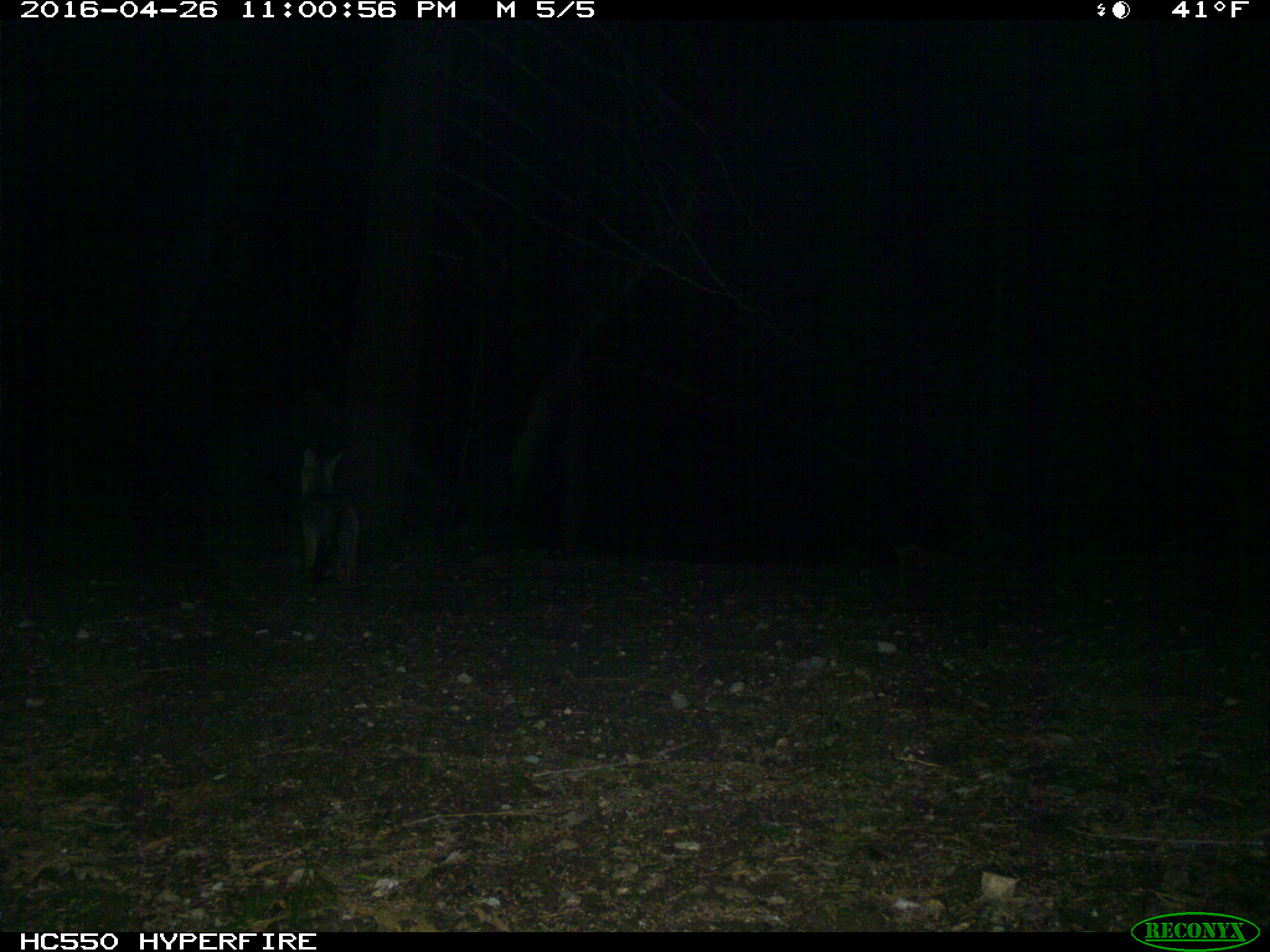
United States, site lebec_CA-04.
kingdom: Animalia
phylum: Chordata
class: Mammalia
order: Carnivora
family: Canidae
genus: Urocyon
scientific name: Urocyon cinereoargenteus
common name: gray fox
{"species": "Urocyon cinereoargenteus (gray fox)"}